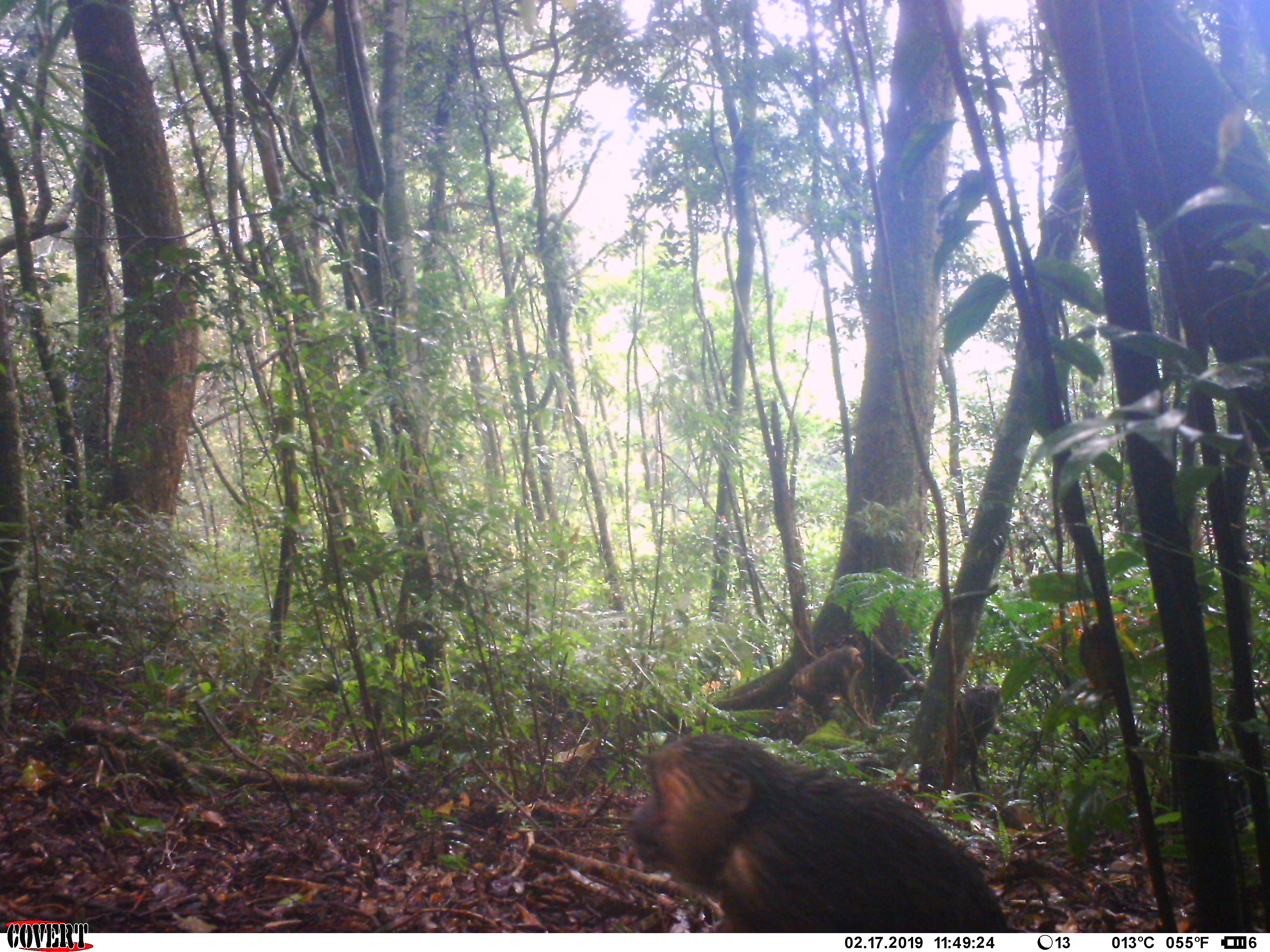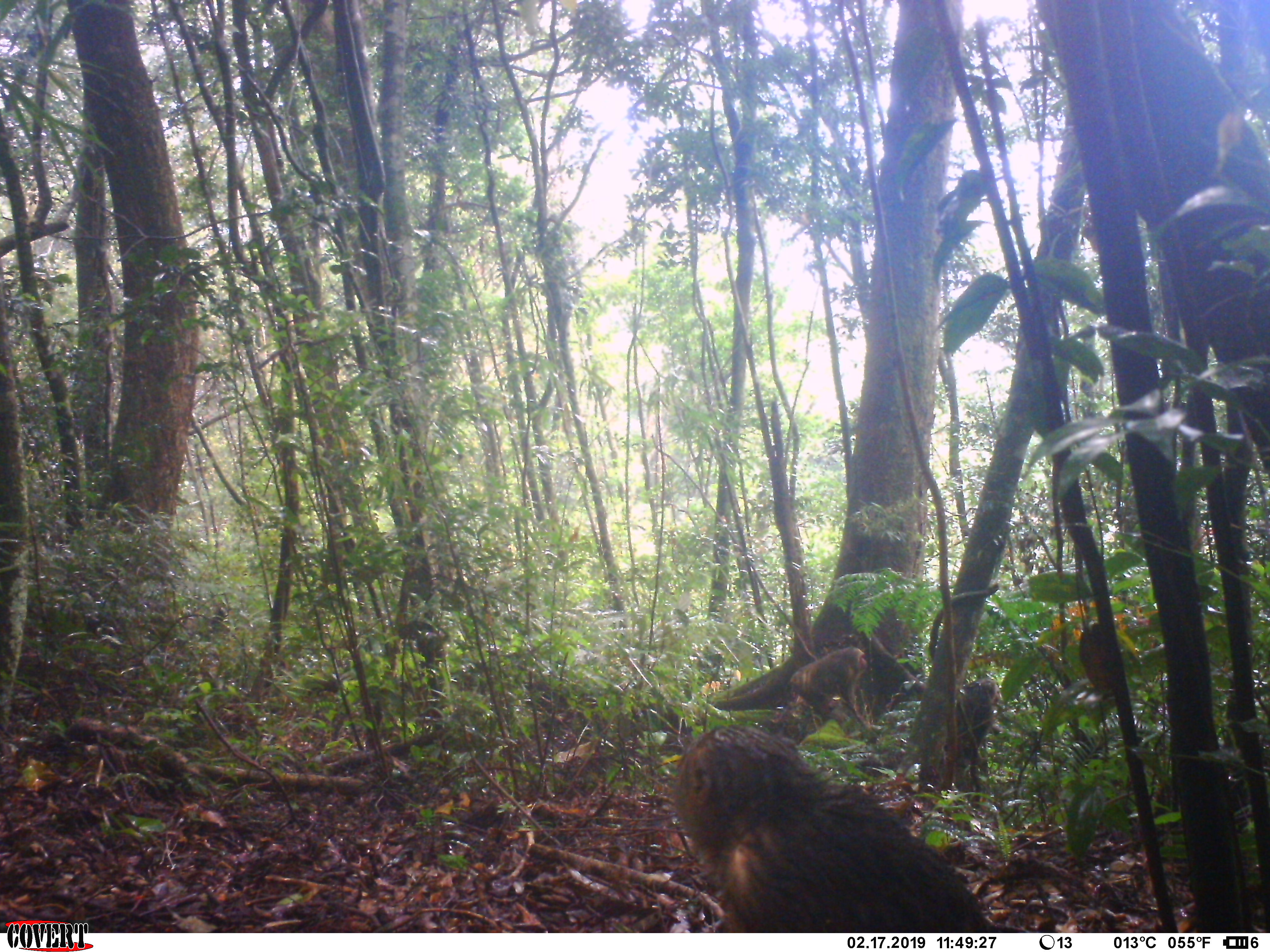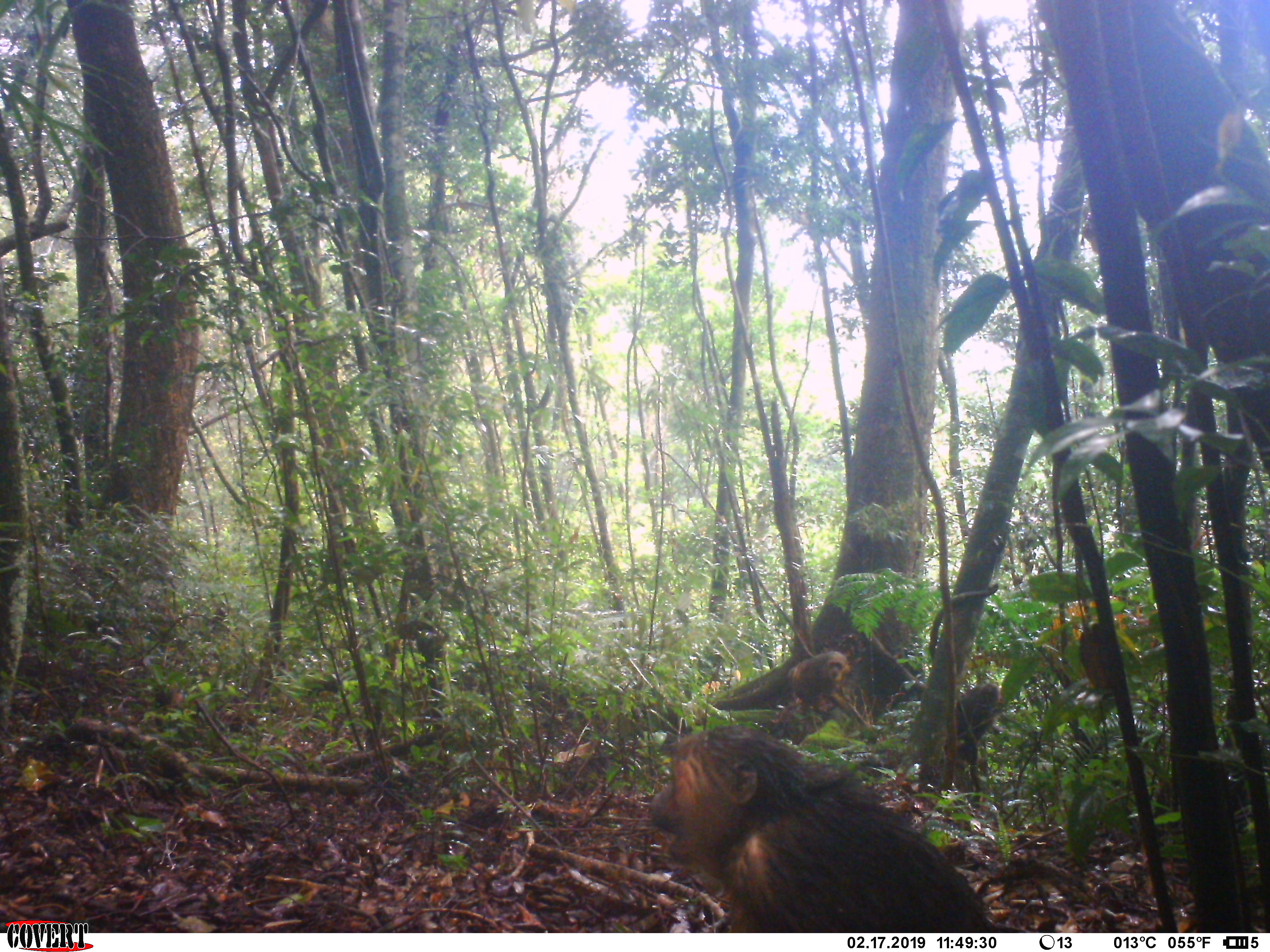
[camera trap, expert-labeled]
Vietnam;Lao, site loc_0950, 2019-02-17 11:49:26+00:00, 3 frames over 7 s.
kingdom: Animalia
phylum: Chordata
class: Mammalia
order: Artiodactyla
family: Suidae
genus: Sus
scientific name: Sus scrofa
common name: eurasian wild pig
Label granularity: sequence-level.